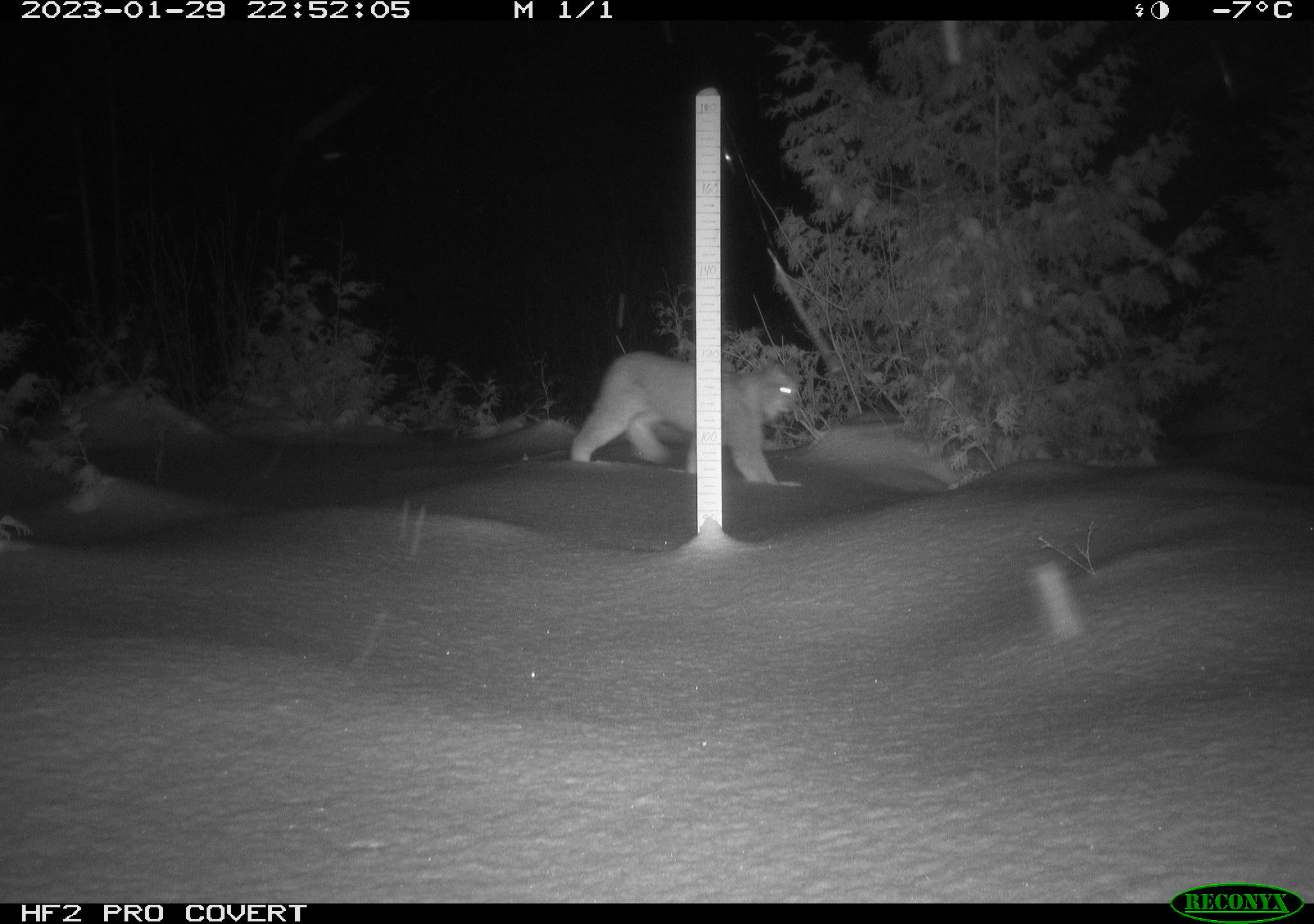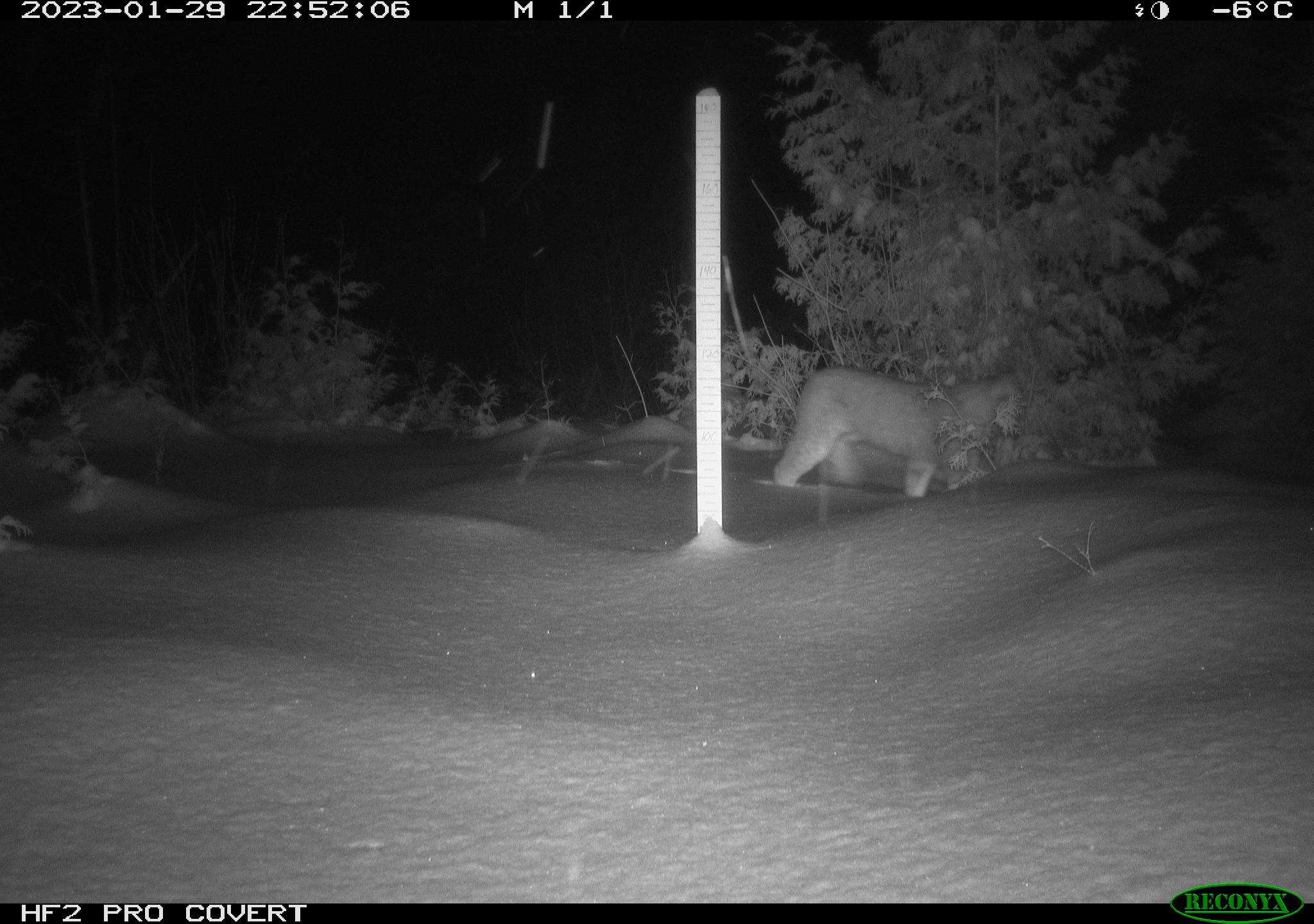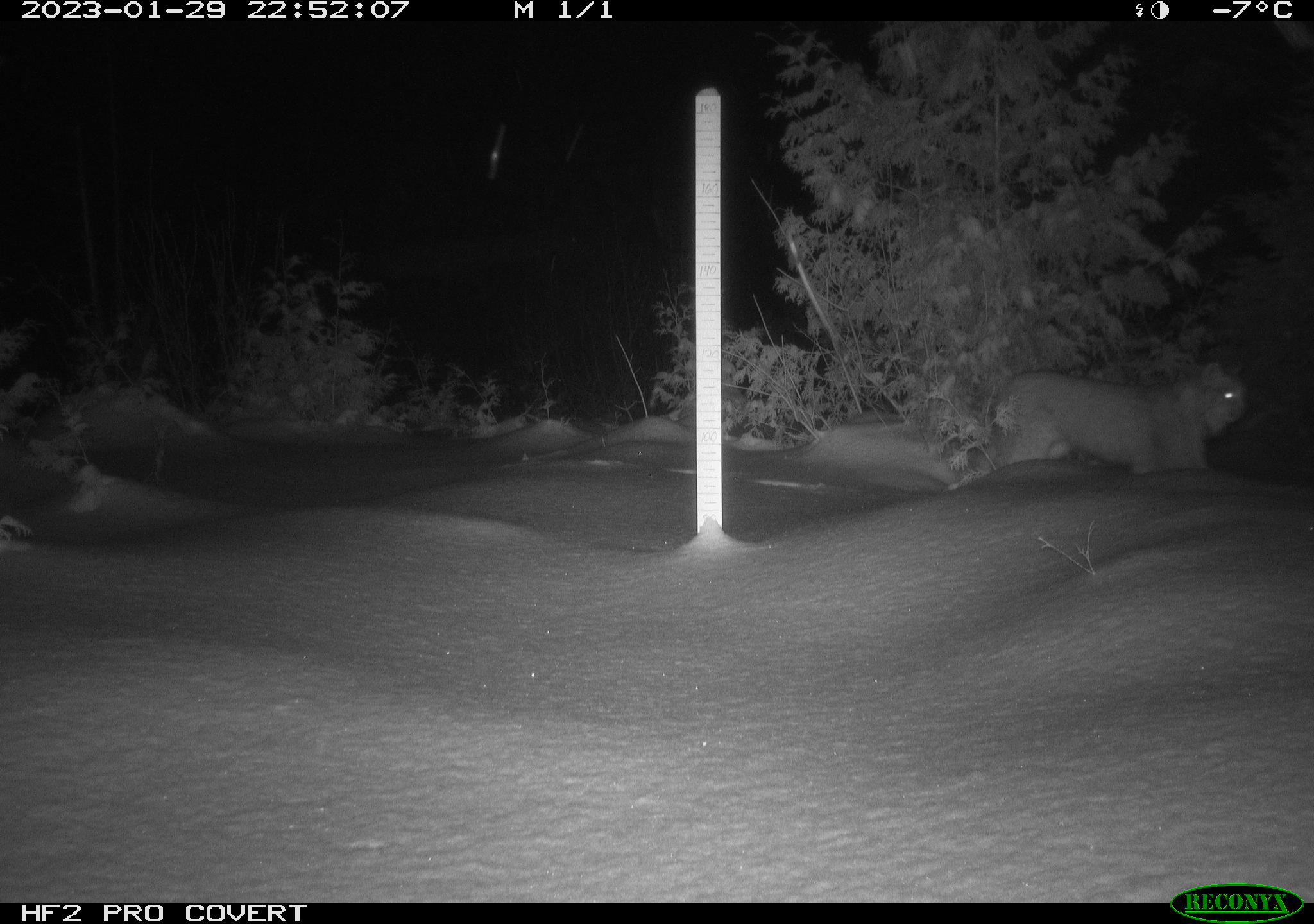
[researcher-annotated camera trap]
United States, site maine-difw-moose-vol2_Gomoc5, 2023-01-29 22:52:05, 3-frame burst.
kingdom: Animalia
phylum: Chordata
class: Mammalia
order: Carnivora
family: Felidae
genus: Lynx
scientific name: Lynx canadensis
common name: canada lynx